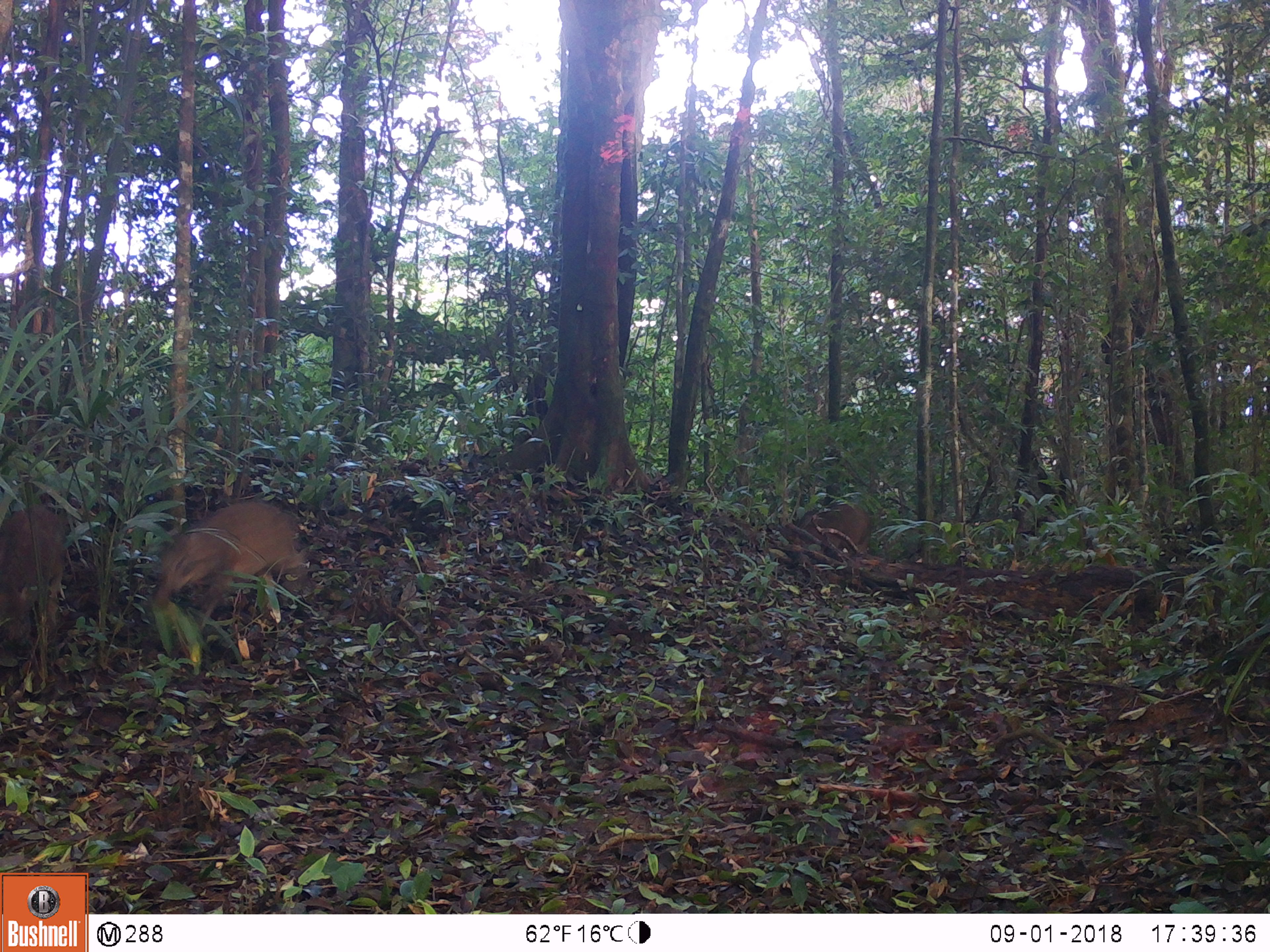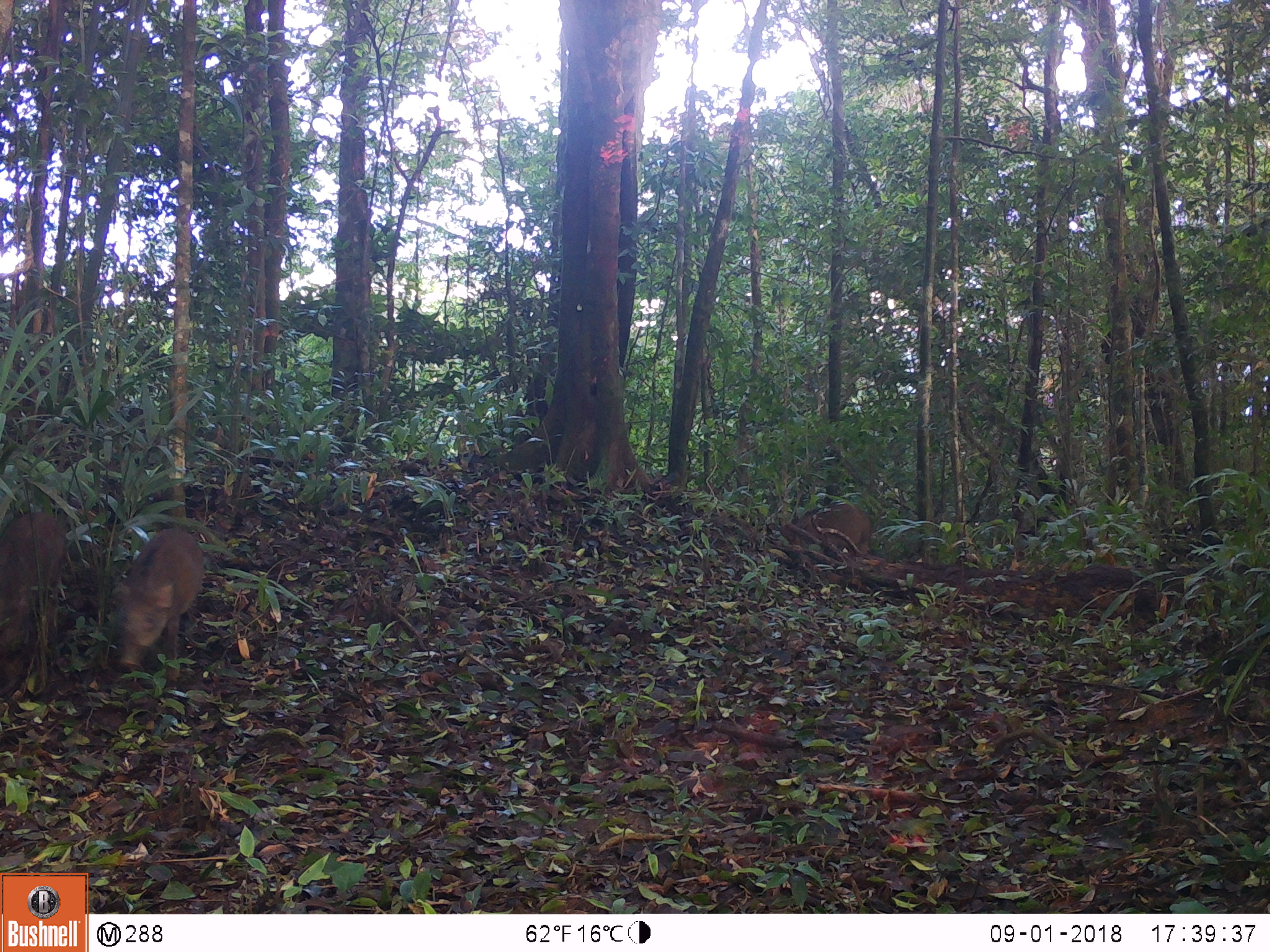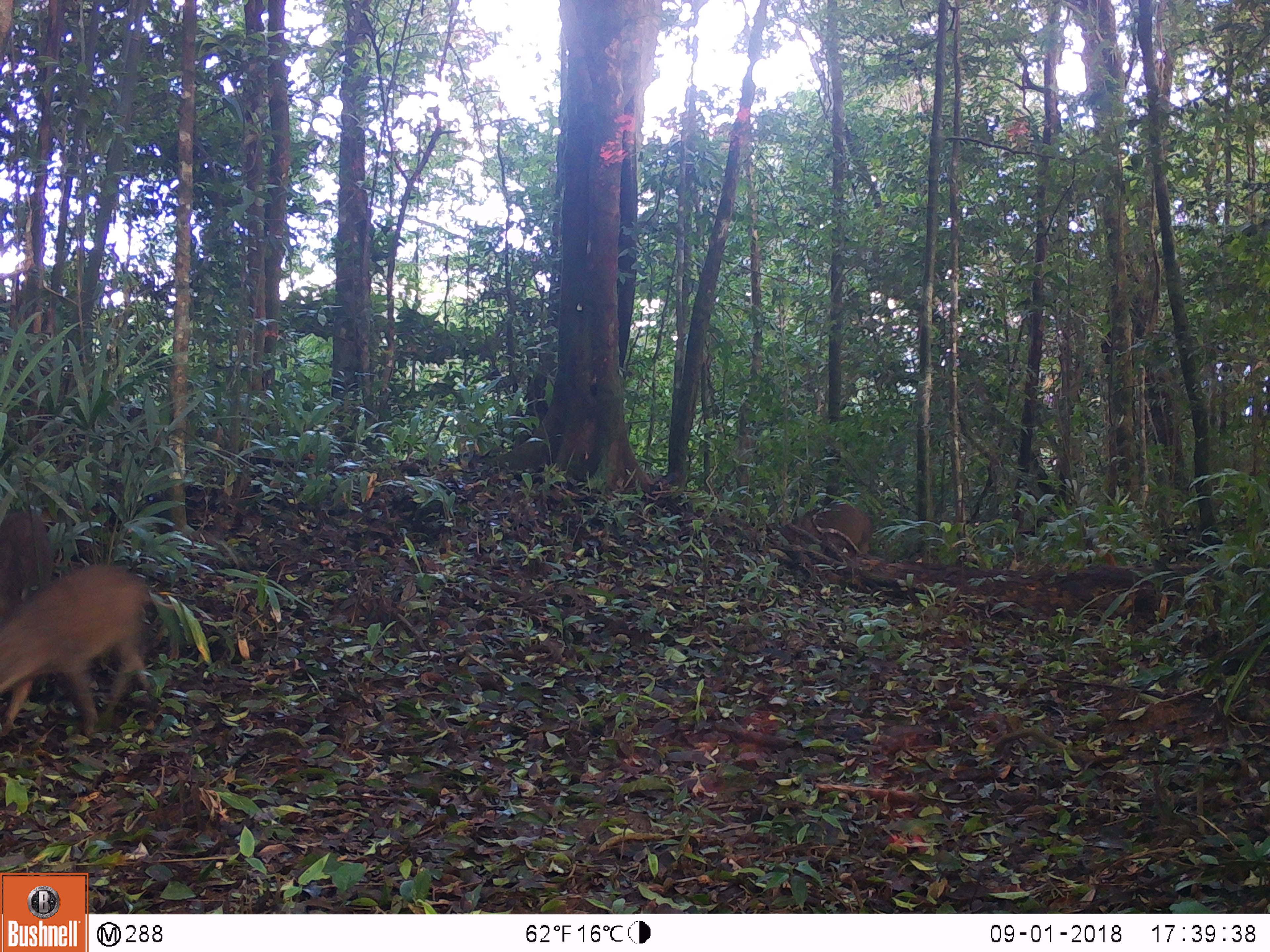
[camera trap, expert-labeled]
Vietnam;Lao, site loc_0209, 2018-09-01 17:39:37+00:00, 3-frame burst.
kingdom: Animalia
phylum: Chordata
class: Mammalia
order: Artiodactyla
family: Suidae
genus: Sus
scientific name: Sus scrofa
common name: eurasian wild pig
Eurasian wild pig (Sus scrofa). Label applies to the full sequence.